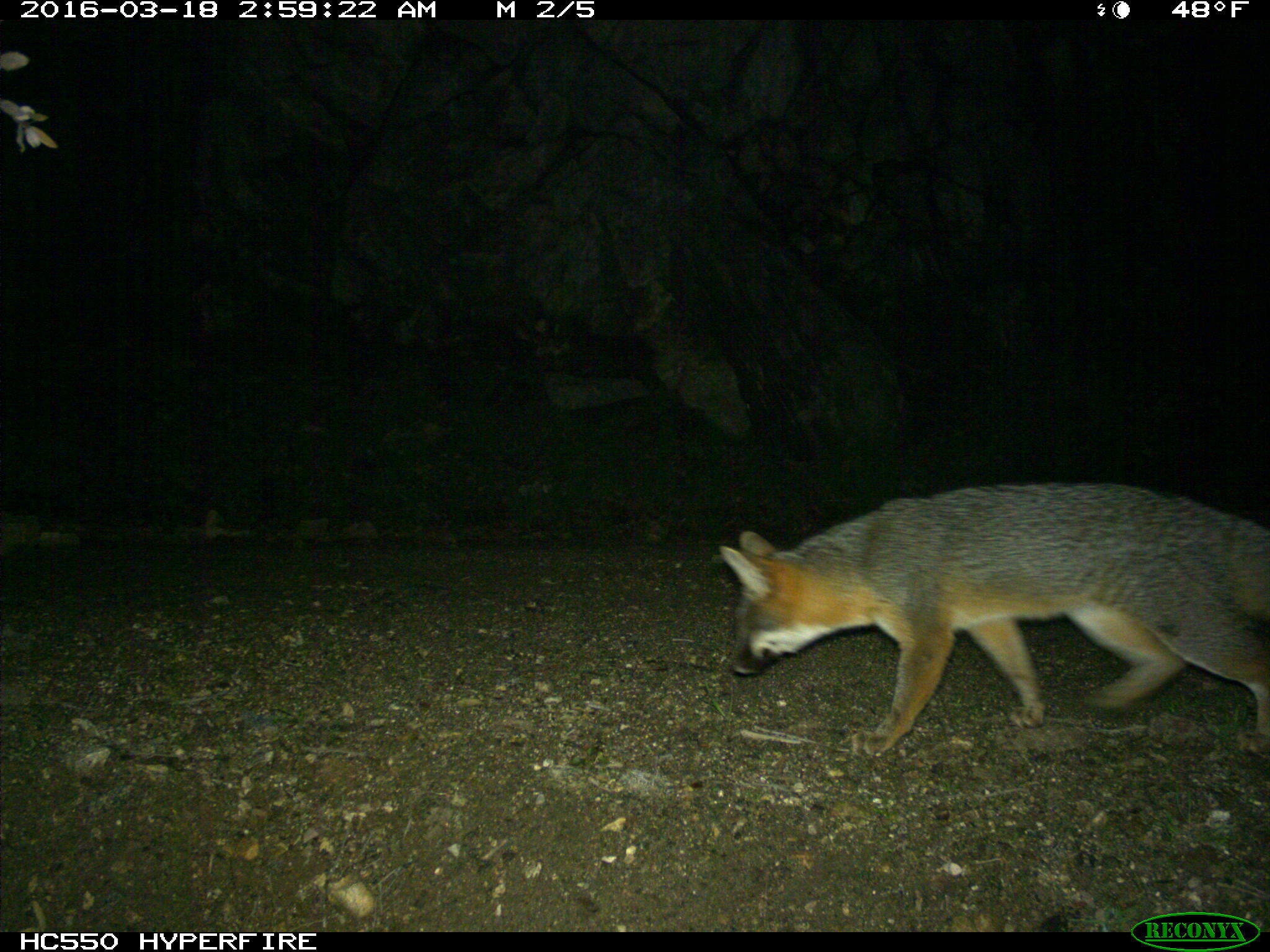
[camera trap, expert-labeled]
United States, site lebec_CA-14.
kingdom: Animalia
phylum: Chordata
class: Mammalia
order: Carnivora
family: Canidae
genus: Urocyon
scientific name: Urocyon cinereoargenteus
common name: gray fox